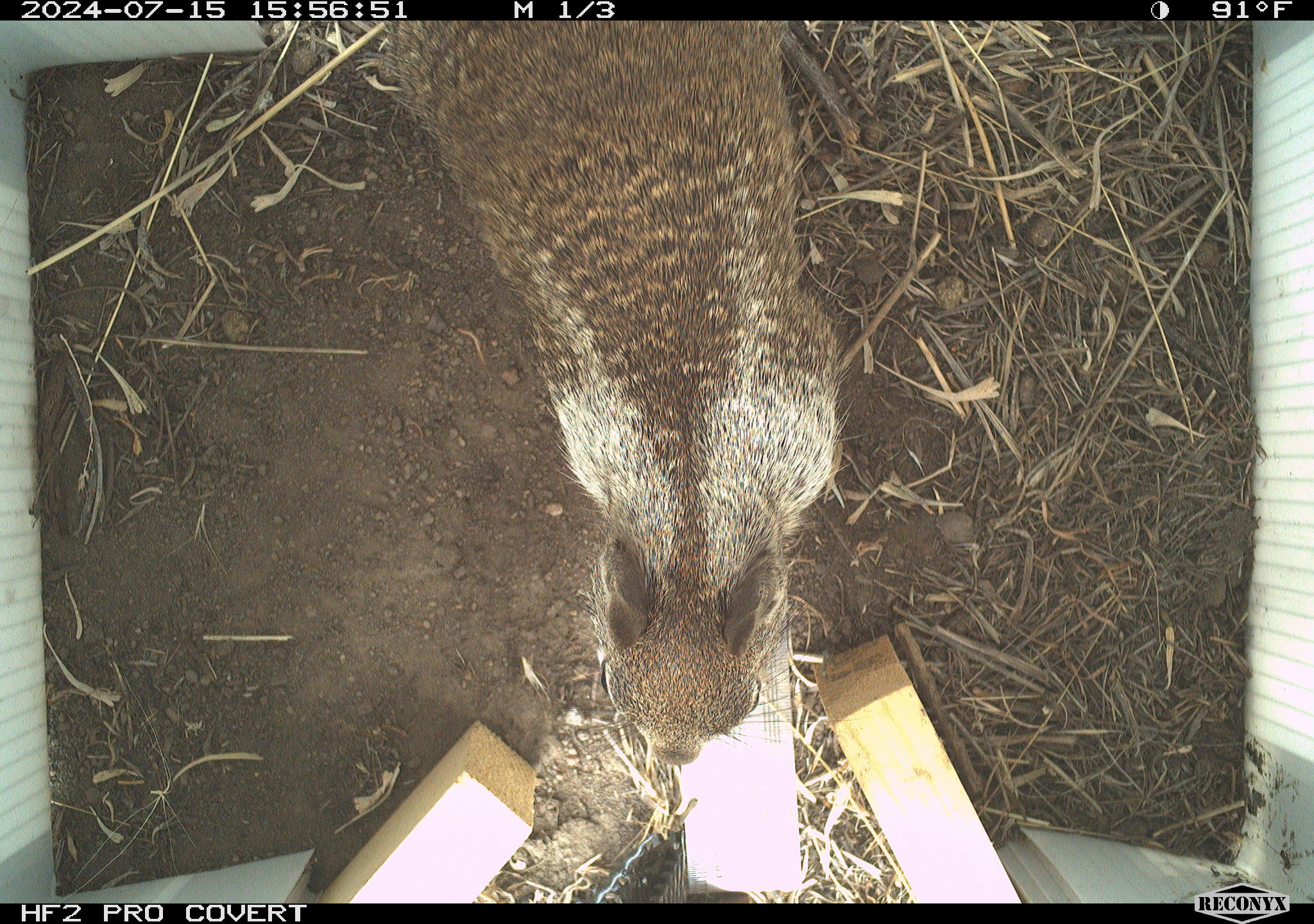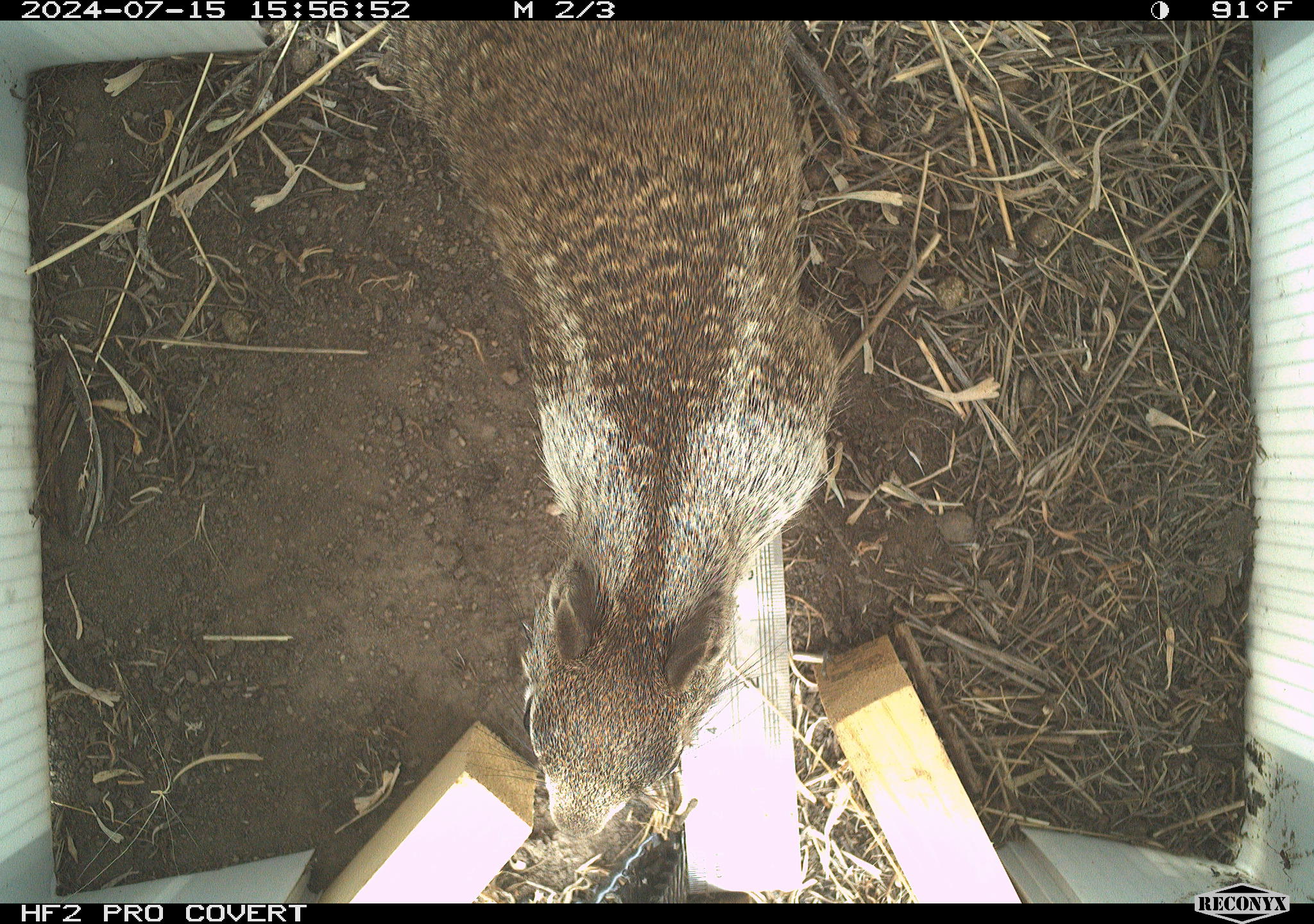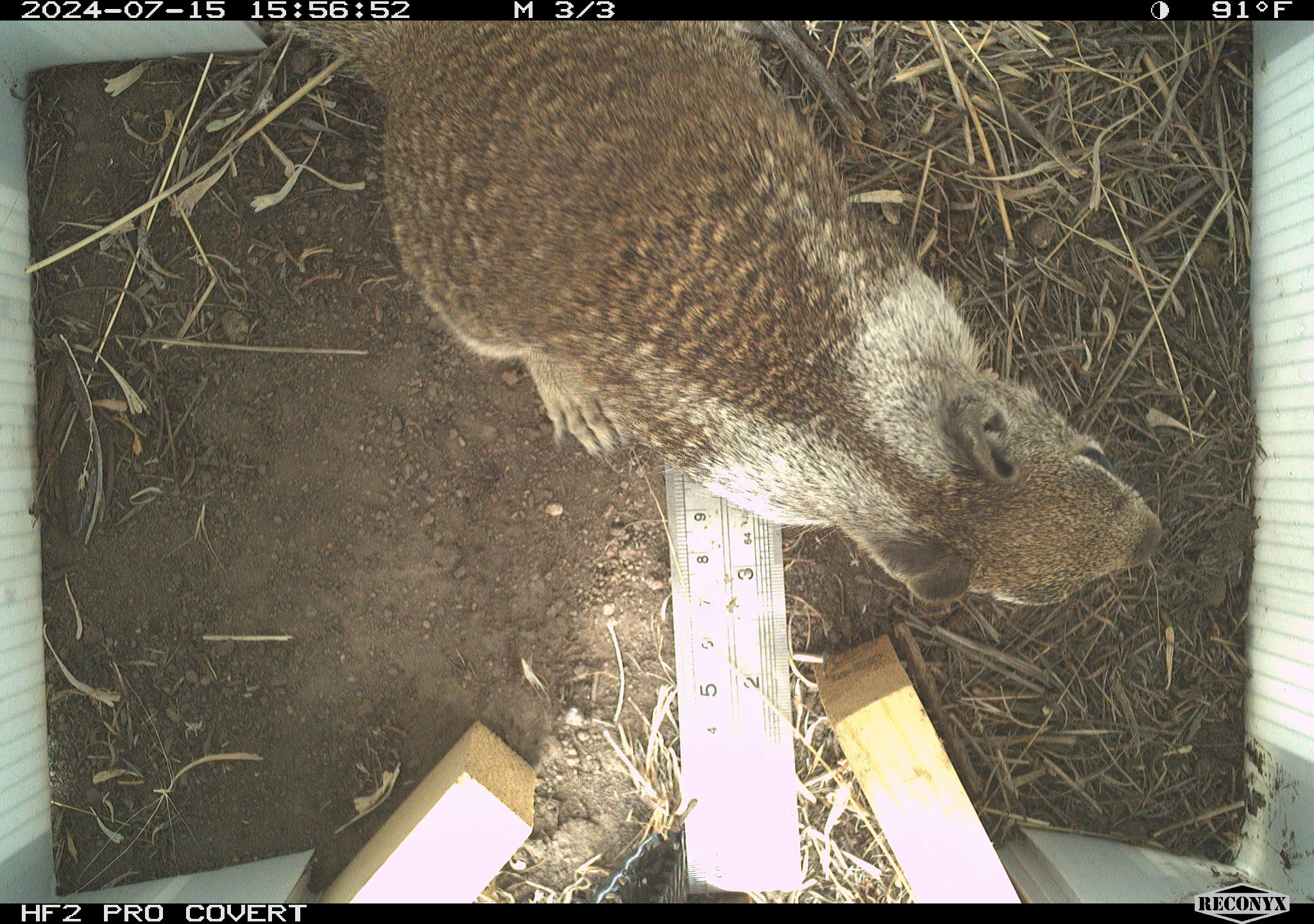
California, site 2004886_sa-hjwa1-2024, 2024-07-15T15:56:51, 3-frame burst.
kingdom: Animalia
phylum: Chordata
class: Mammalia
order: Rodentia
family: Sciuridae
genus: Otospermophilus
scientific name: Otospermophilus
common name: north american rock squirrels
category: otospermophilus species